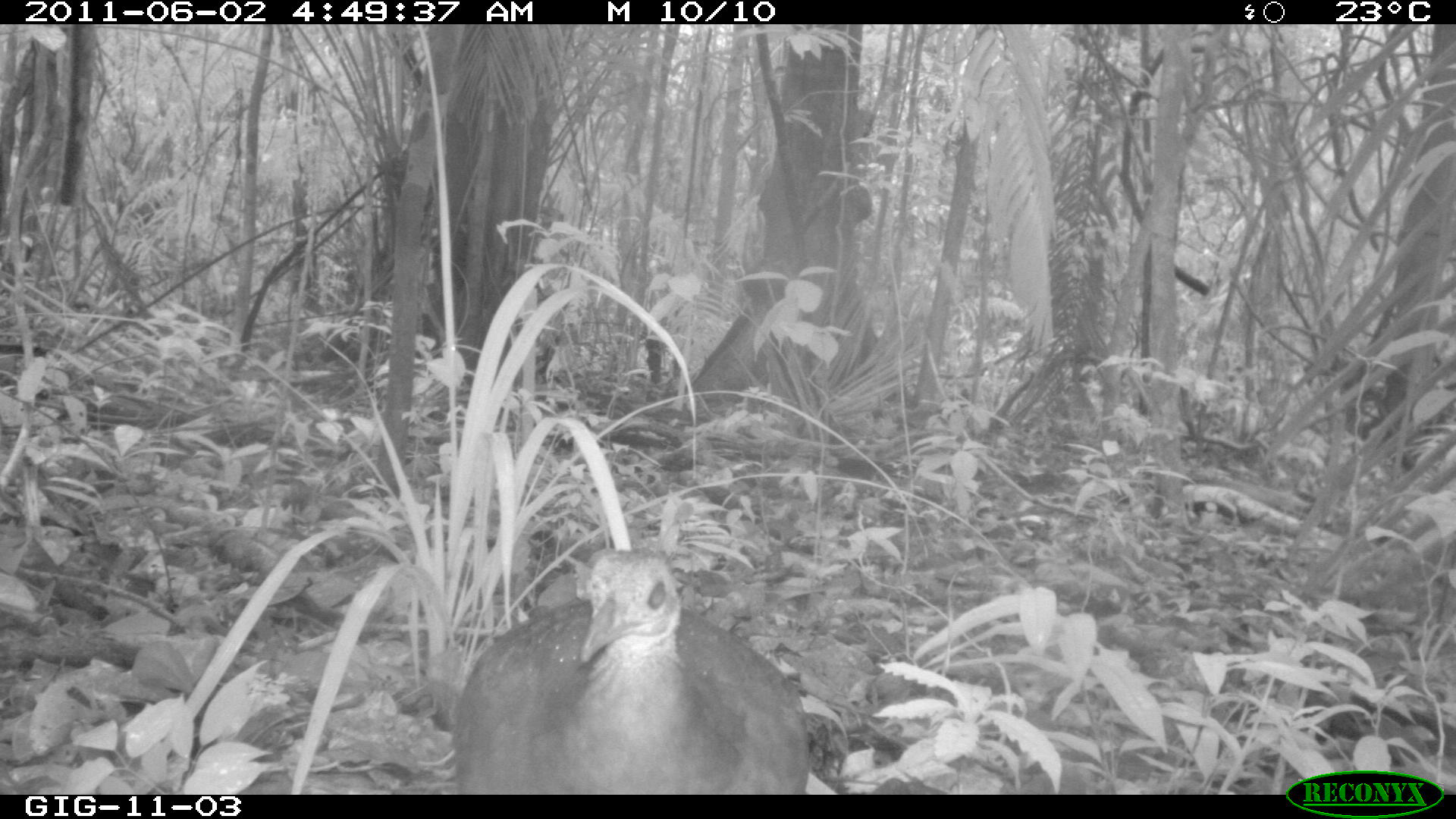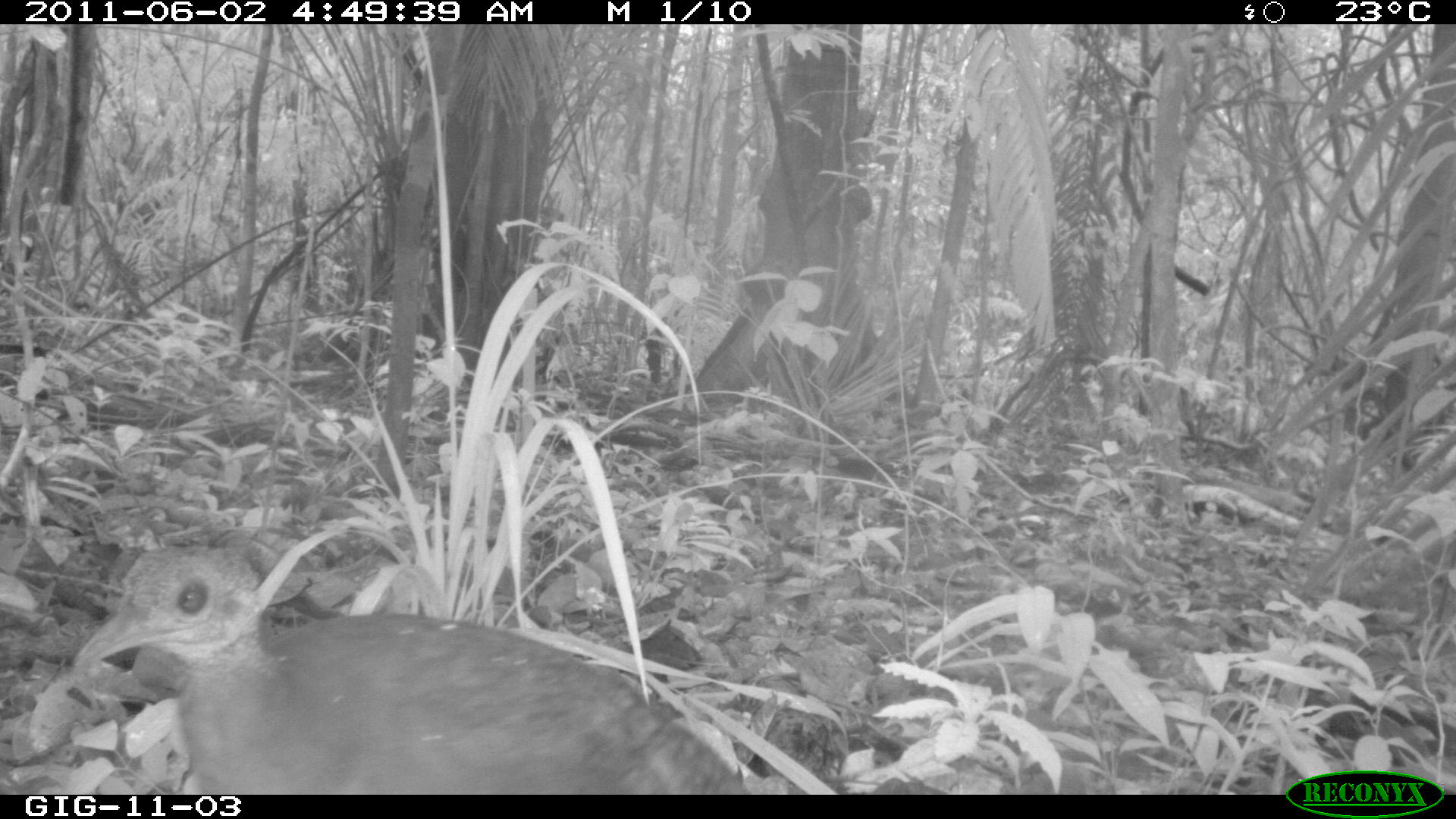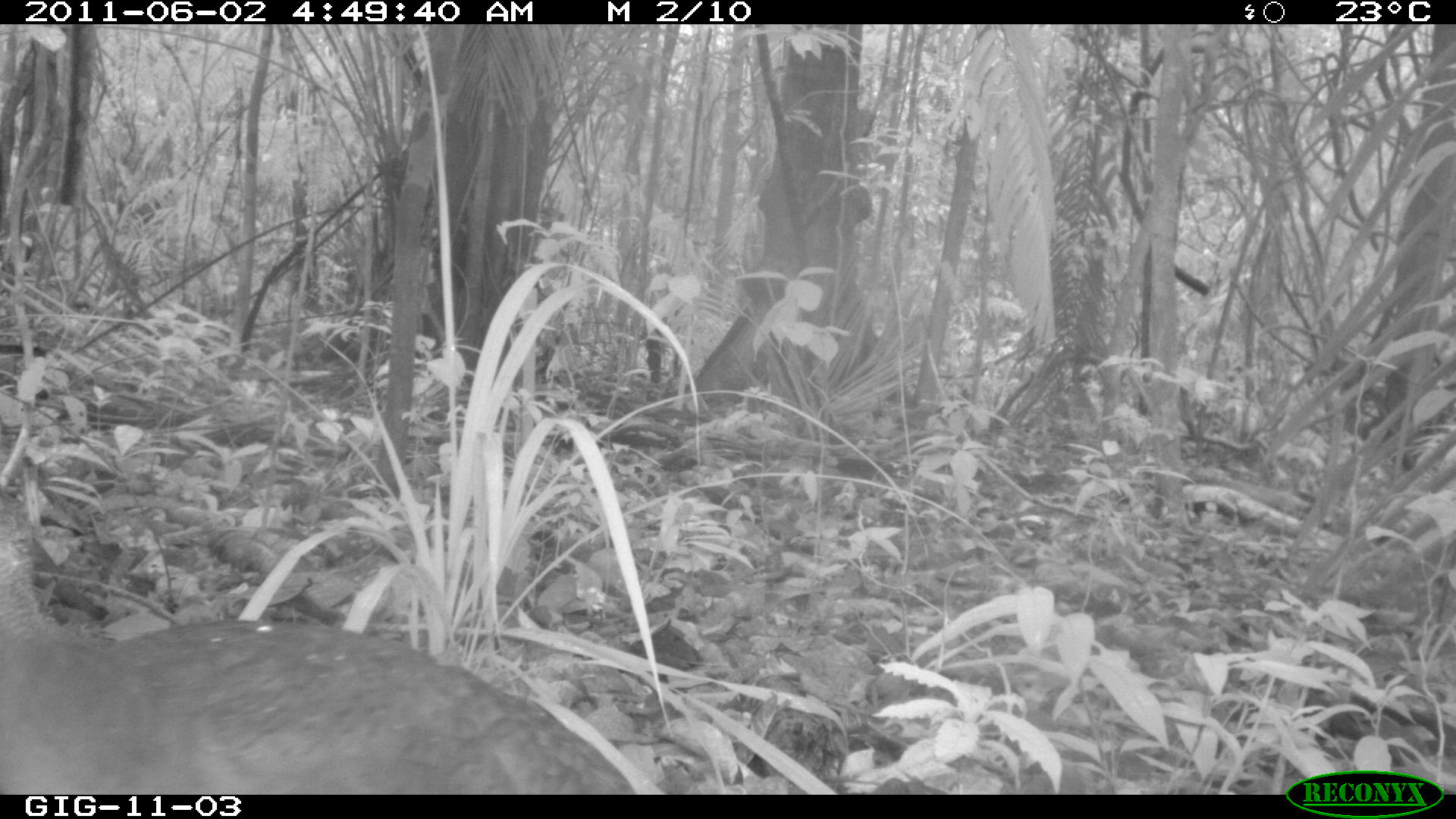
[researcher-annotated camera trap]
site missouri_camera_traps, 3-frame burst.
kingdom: Animalia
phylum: Chordata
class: Aves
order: Tinamiformes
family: Tinamidae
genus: Tinamus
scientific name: Tinamus major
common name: great tinamou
Great tinamou (Tinamus major). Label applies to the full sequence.